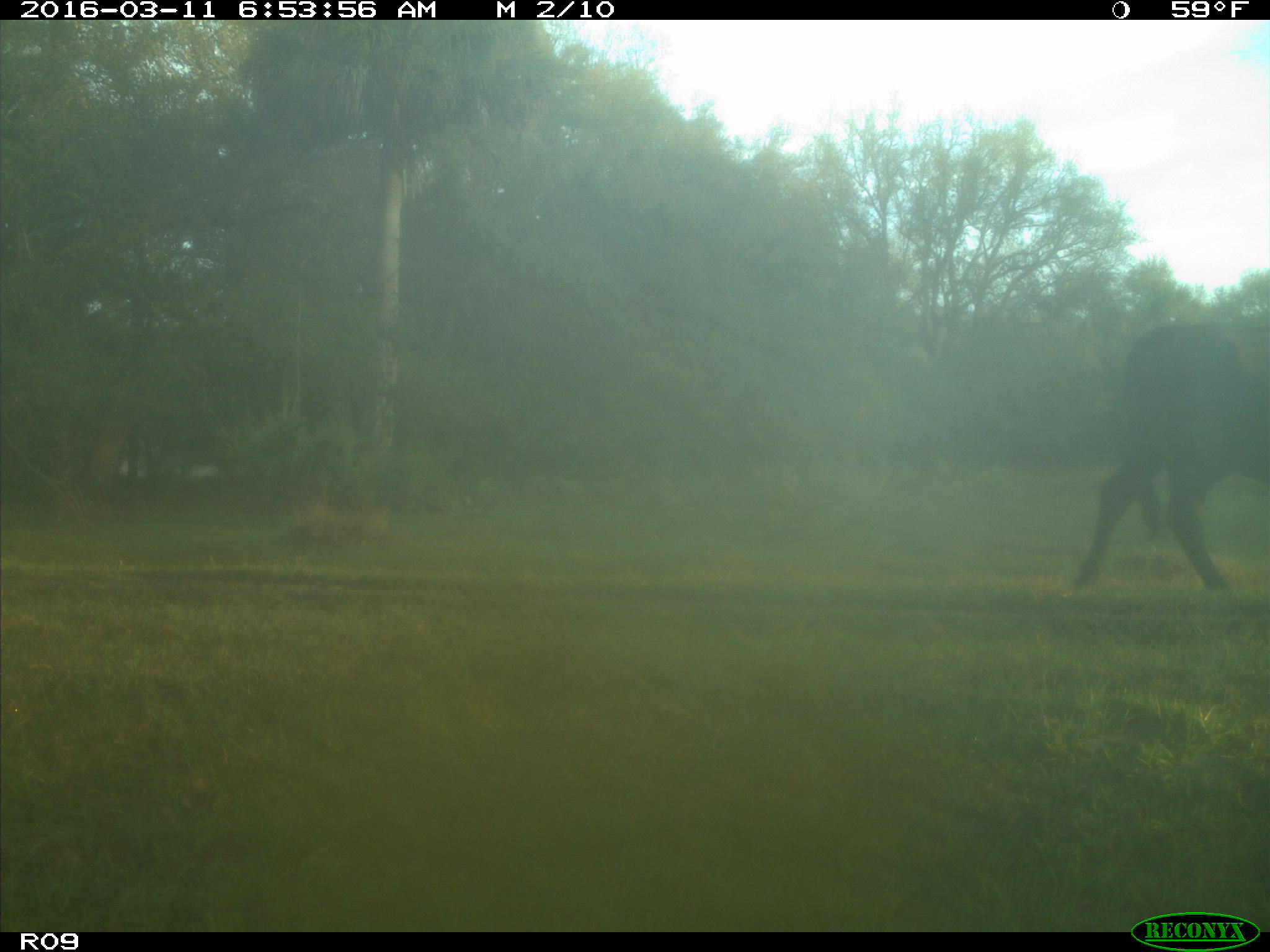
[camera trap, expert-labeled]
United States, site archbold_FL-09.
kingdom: Animalia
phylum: Chordata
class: Mammalia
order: Artiodactyla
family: Bovidae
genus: Bos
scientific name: Bos taurus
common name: domestic cow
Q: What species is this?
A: Bos taurus (domestic cow).